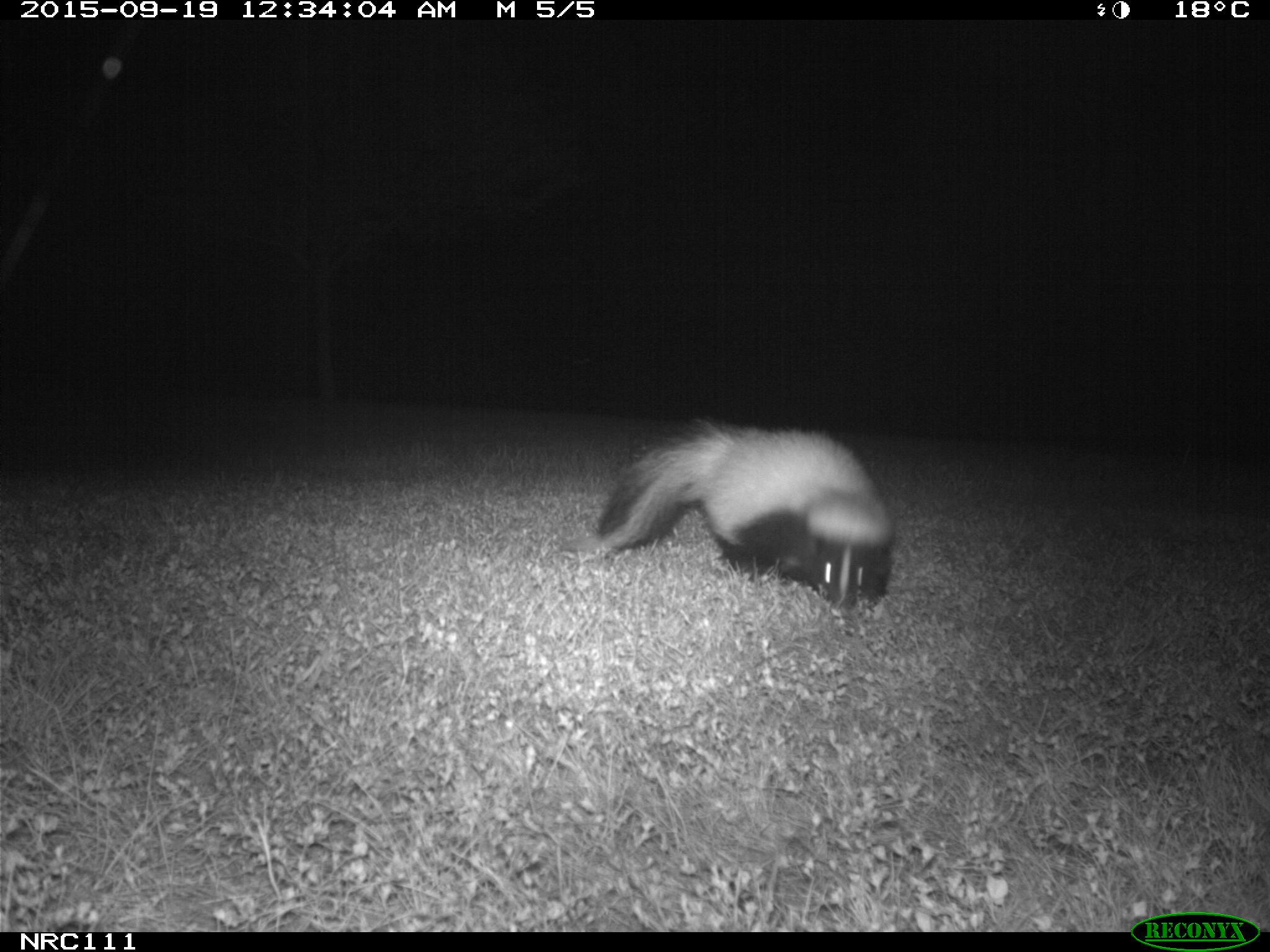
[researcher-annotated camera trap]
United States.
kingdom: Animalia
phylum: Chordata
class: Mammalia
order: Carnivora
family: Mephitidae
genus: Mephitis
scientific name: Mephitis mephitis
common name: striped skunk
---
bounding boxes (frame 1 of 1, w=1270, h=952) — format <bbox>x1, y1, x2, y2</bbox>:
Striped Skunk: <bbox>590, 415, 901, 618</bbox>